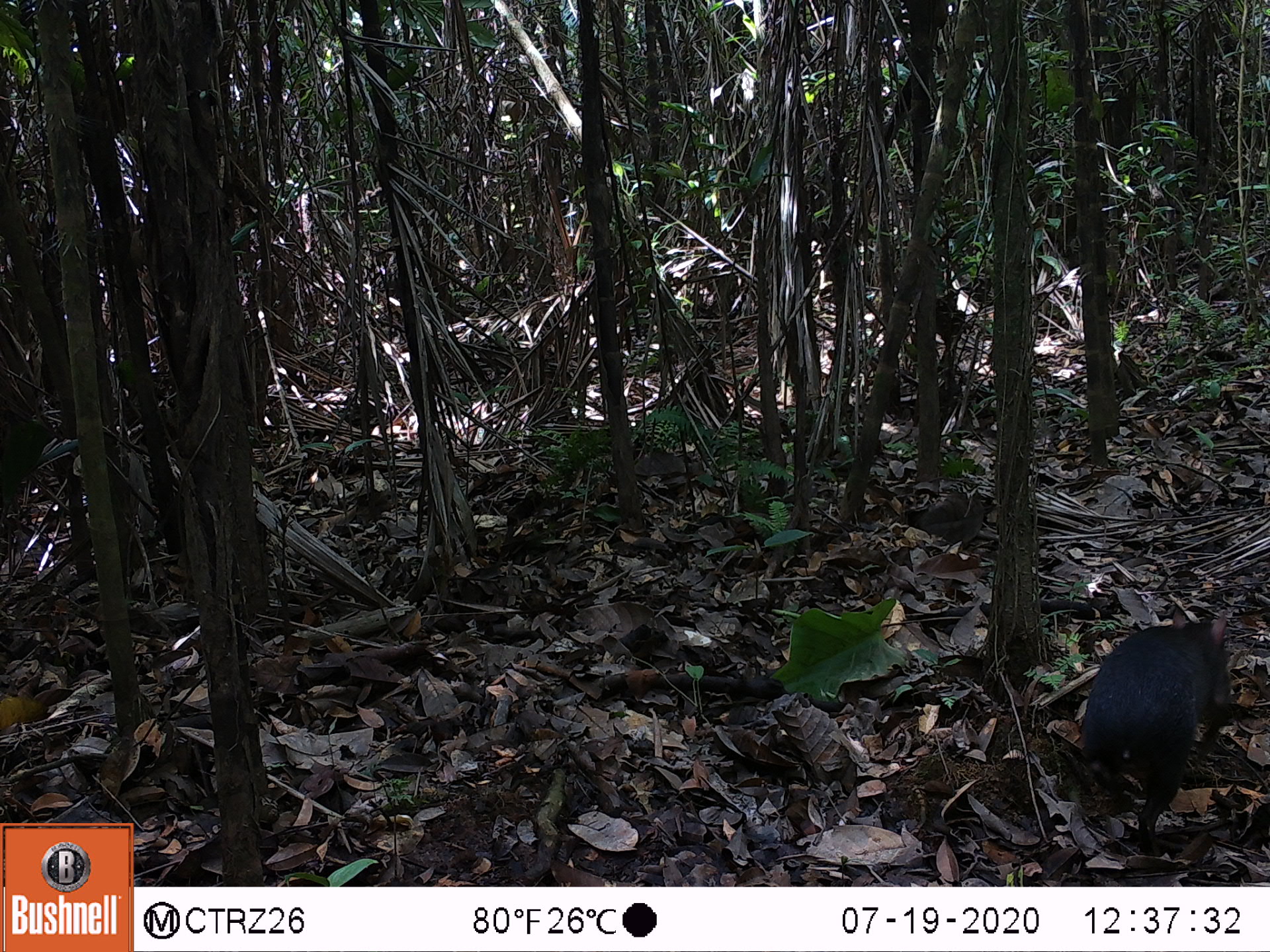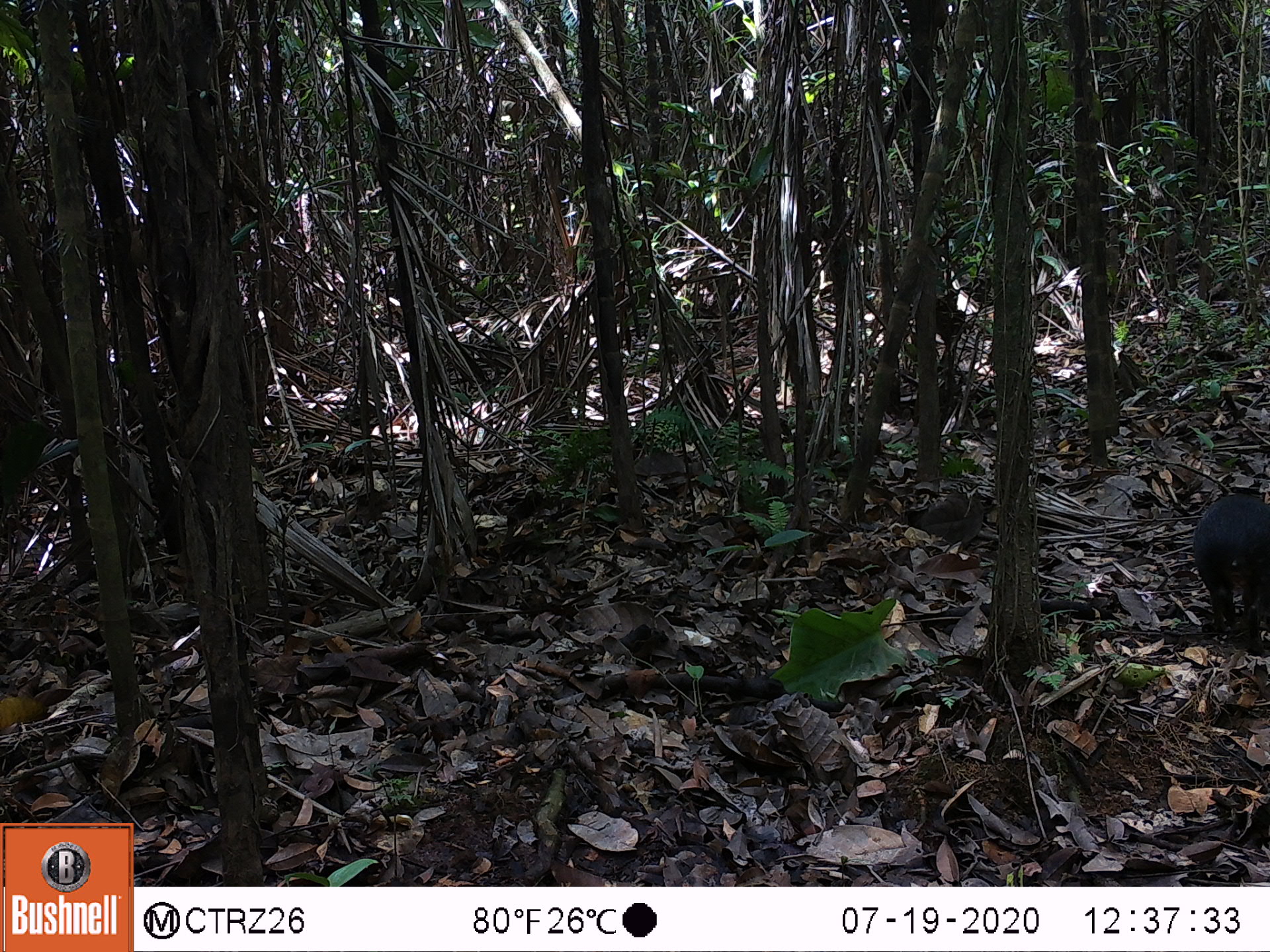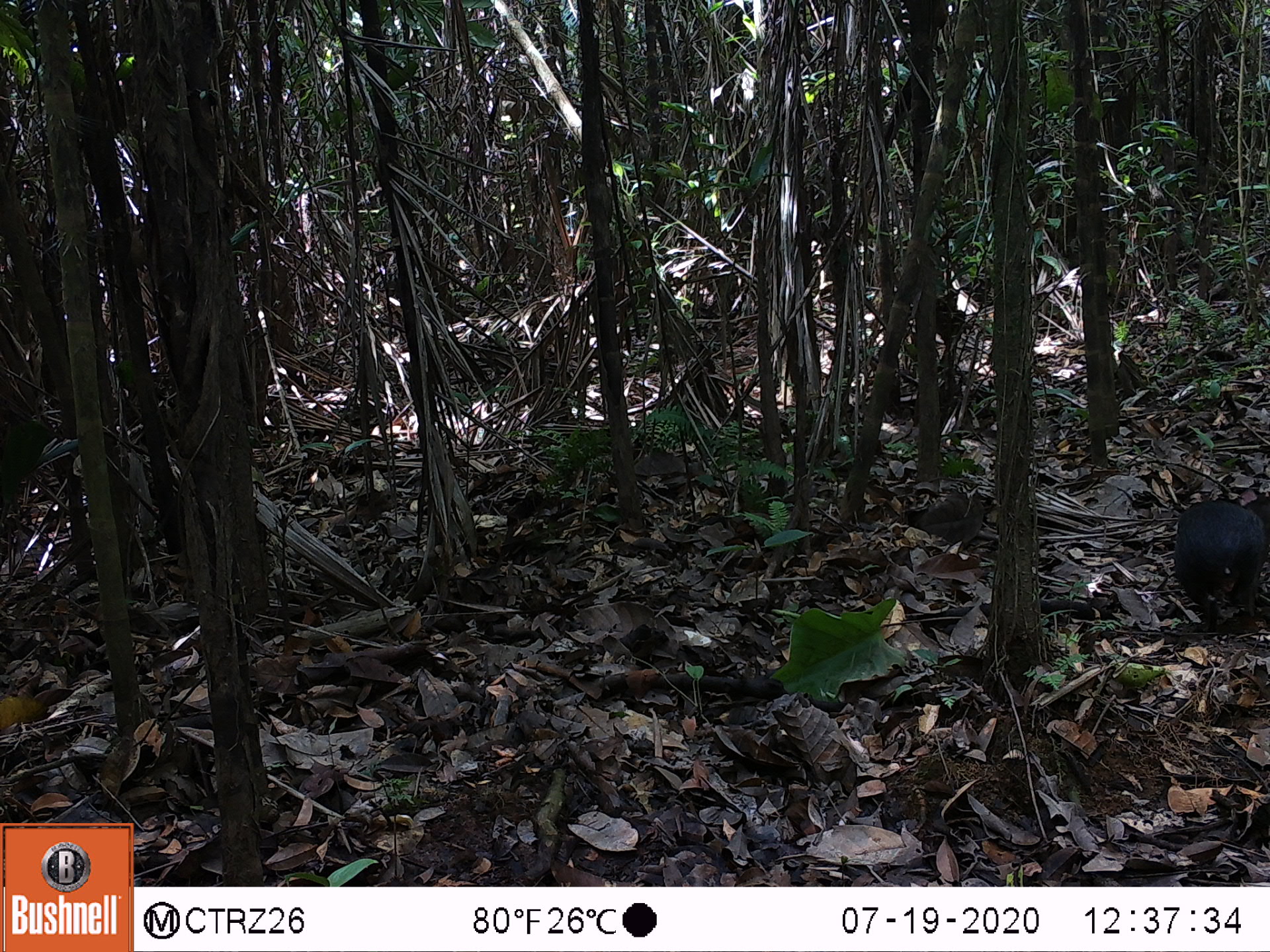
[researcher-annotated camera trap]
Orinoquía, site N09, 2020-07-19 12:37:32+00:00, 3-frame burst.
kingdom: Animalia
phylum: Chordata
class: Mammalia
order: Rodentia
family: Dasyproctidae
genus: Dasyprocta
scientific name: Dasyprocta fuliginosa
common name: black agouti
Black agouti (Dasyprocta fuliginosa).